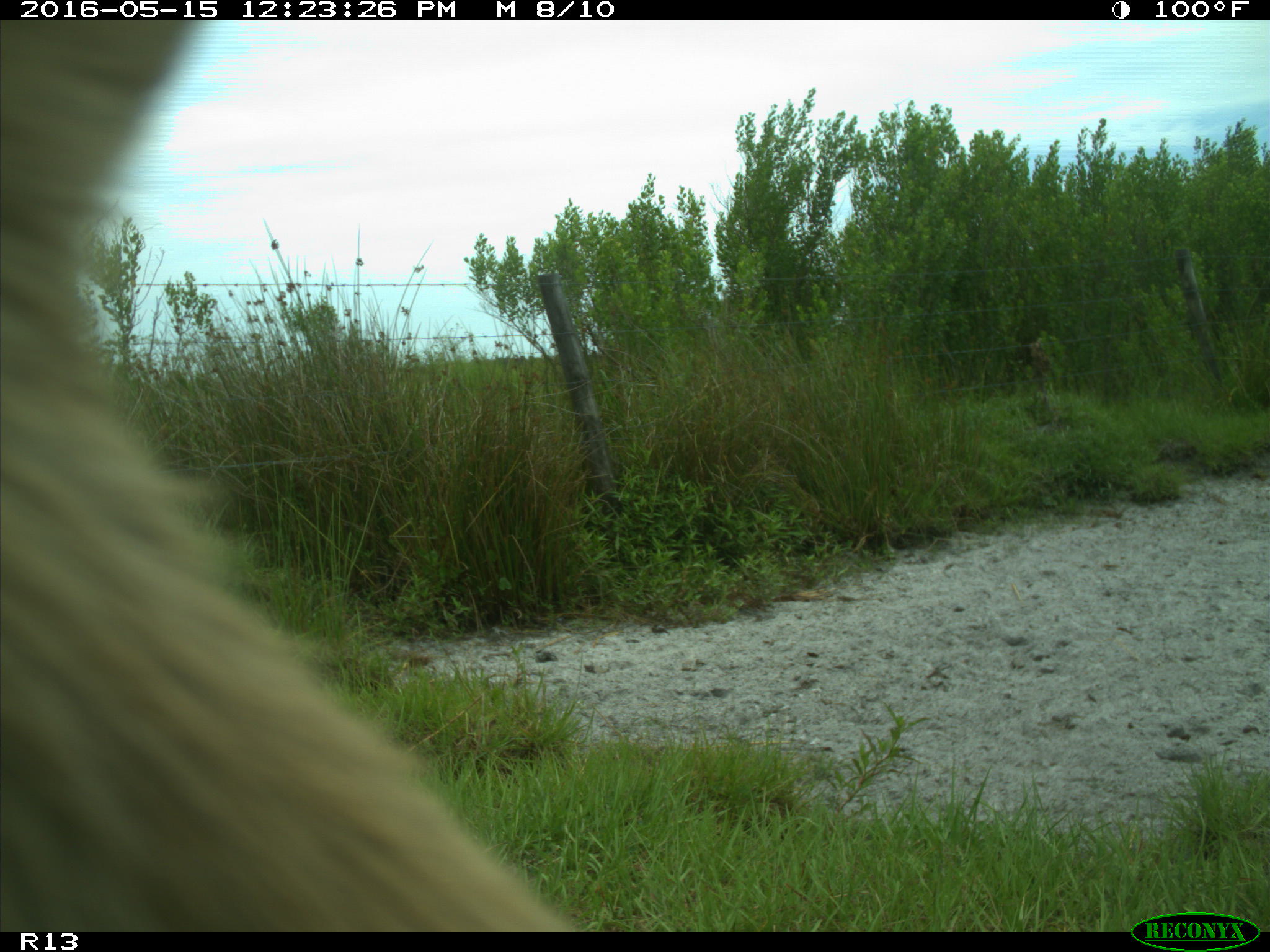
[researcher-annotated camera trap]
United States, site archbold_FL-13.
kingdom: Animalia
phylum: Chordata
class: Mammalia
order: Artiodactyla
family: Bovidae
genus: Bos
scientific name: Bos taurus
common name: domestic cow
Bos taurus (domestic cow).